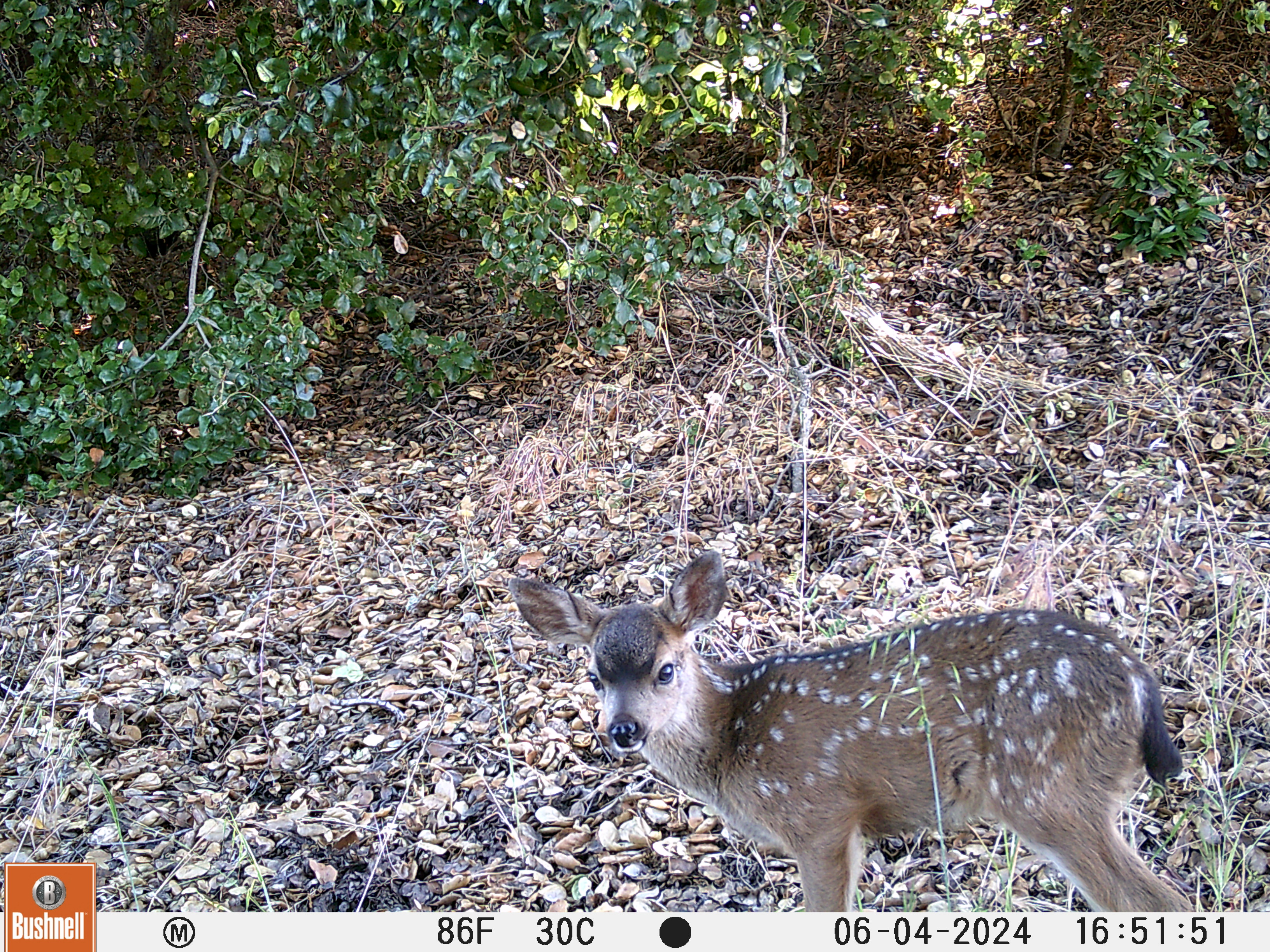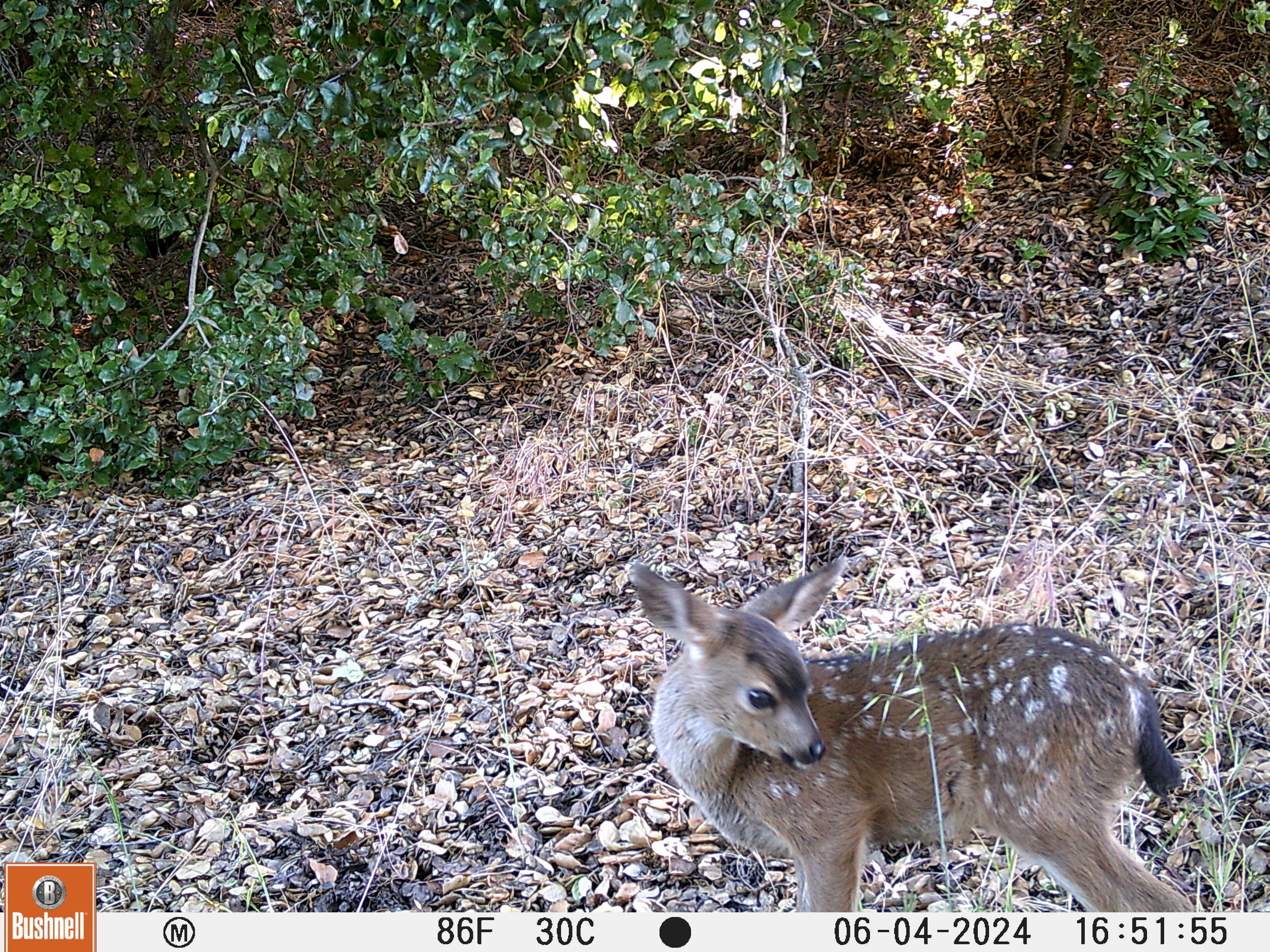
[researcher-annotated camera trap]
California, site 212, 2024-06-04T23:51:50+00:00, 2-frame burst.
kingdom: Animalia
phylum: Chordata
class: Mammalia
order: Artiodactyla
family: Cervidae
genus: Odocoileus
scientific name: Odocoileus hemionus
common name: mule deer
Mule deer (Odocoileus hemionus).